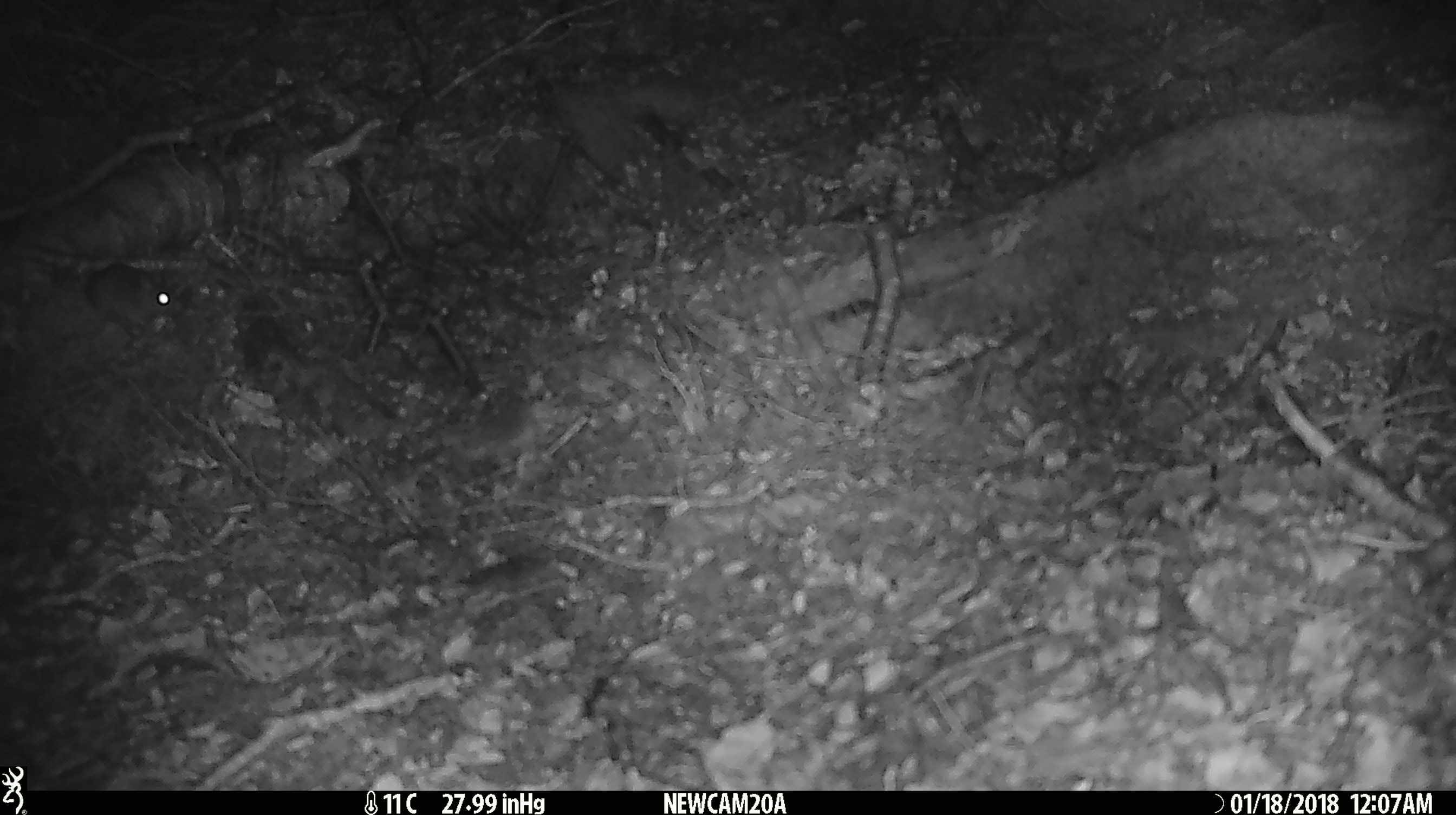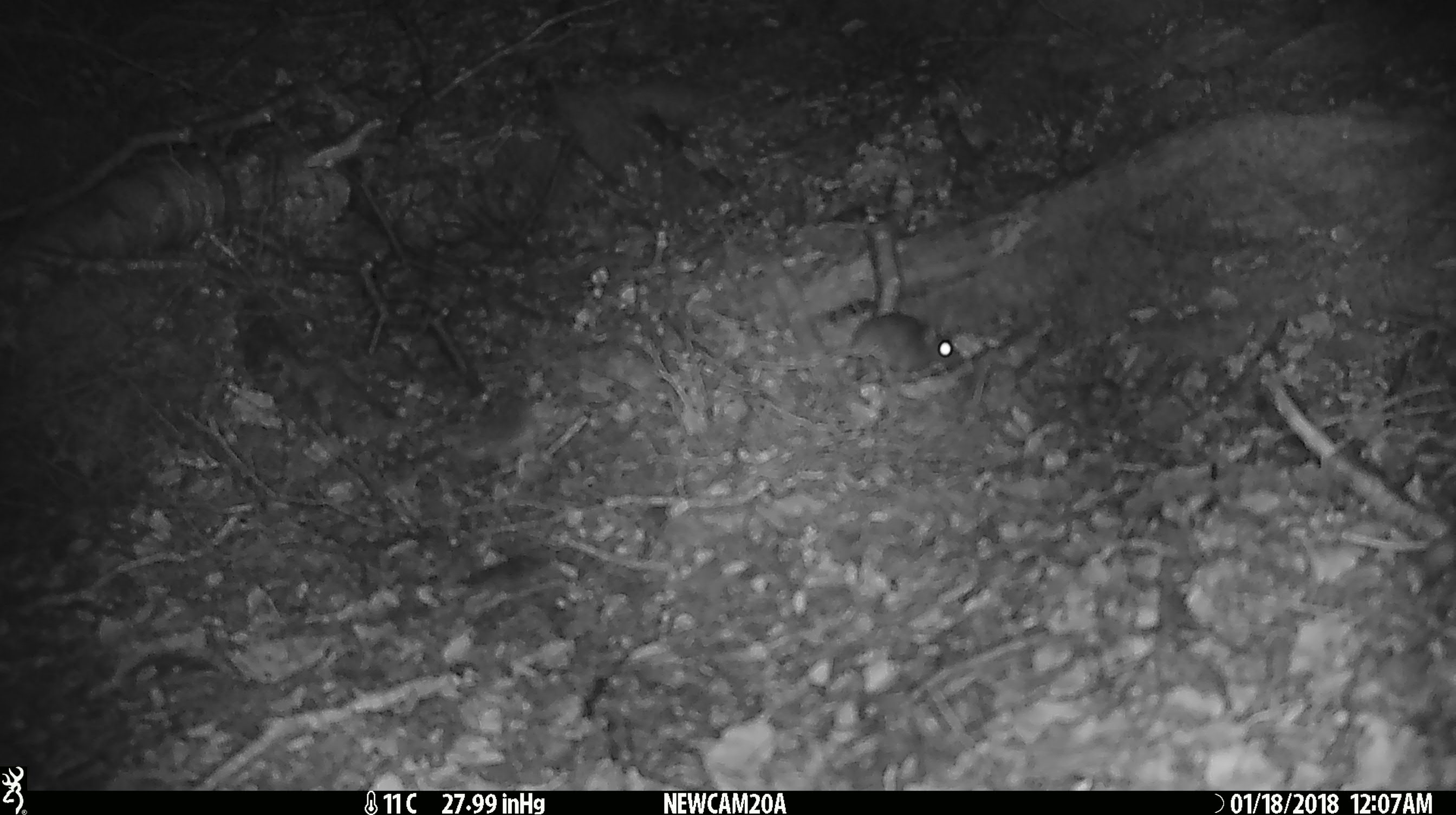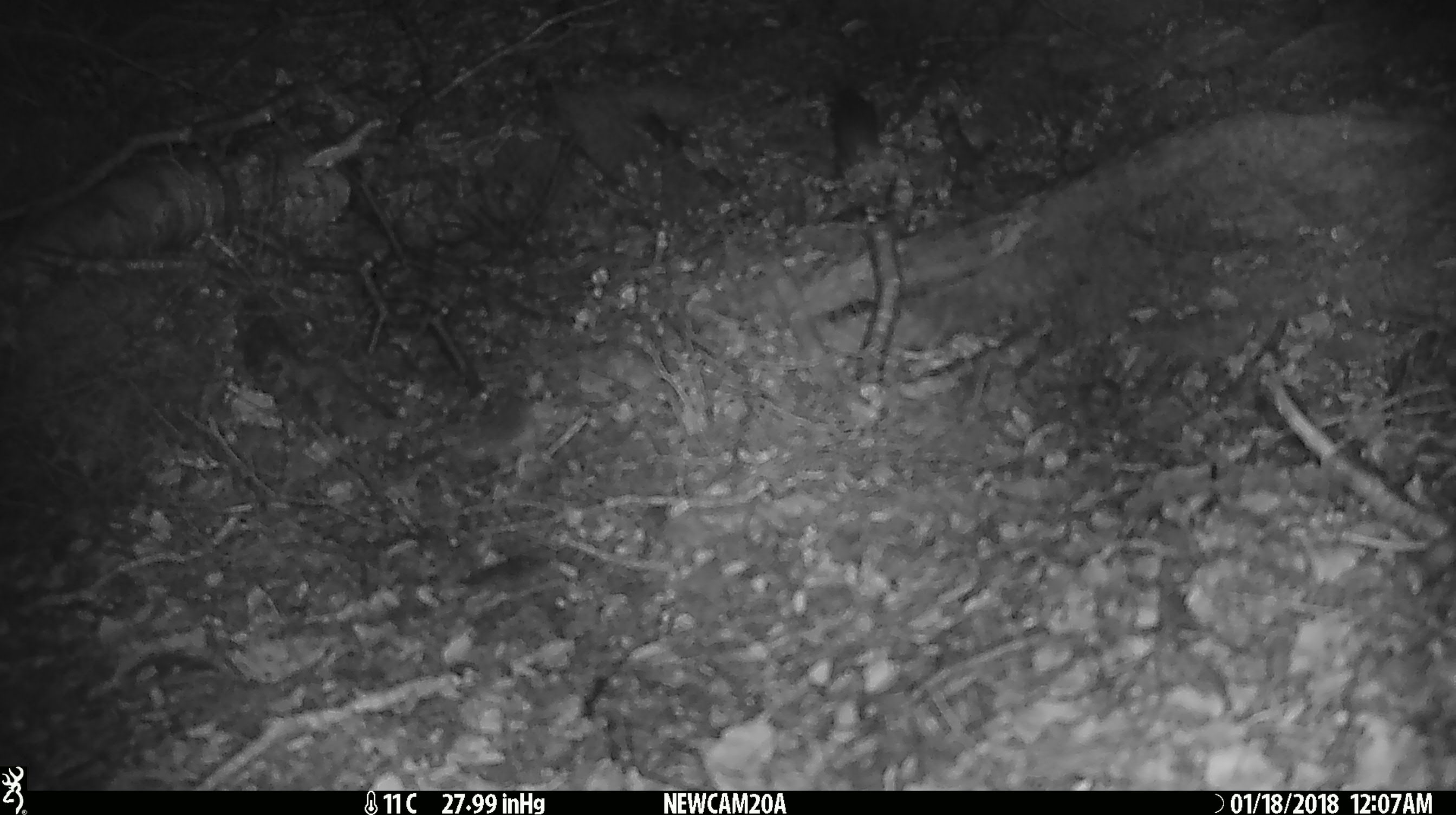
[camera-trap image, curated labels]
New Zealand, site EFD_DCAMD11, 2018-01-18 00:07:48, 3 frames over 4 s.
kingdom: Animalia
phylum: Chordata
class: Mammalia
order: Rodentia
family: Muridae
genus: Mus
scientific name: Mus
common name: mouse